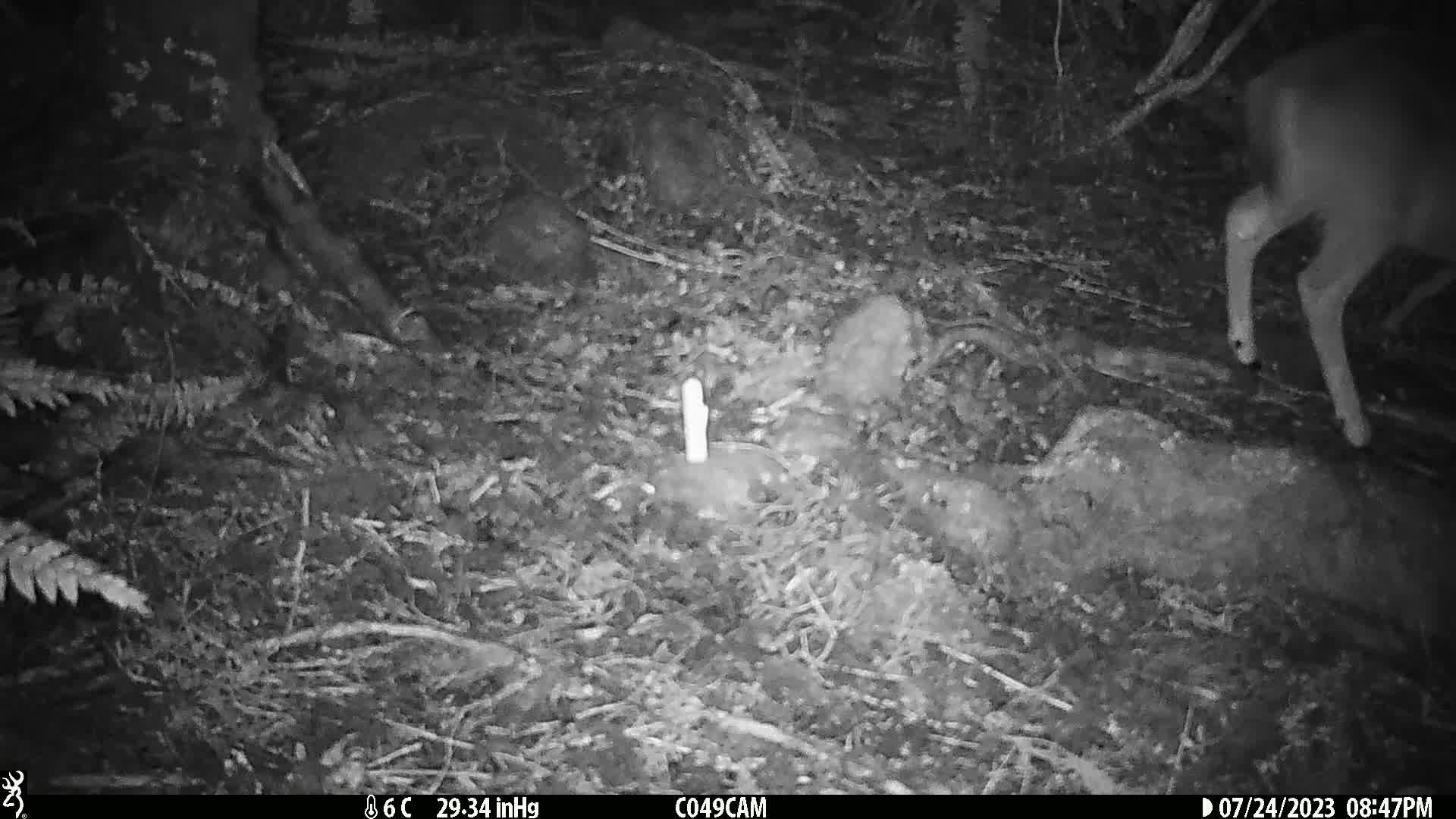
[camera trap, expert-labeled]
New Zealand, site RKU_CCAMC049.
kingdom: Animalia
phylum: Chordata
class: Mammalia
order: Artiodactyla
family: Cervidae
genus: Odocoileus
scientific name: Odocoileus virginianus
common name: white-tailed deer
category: white tailed deer